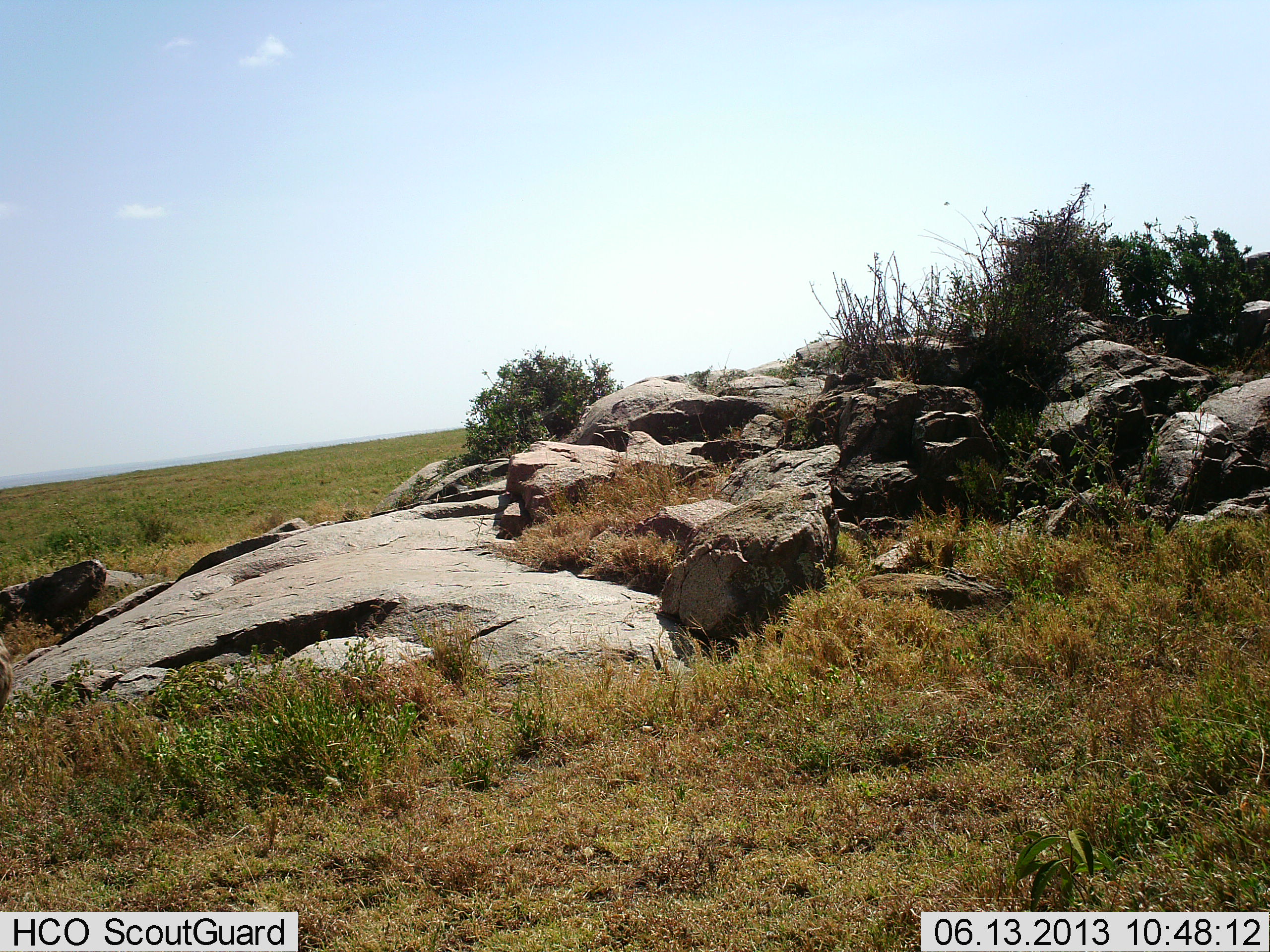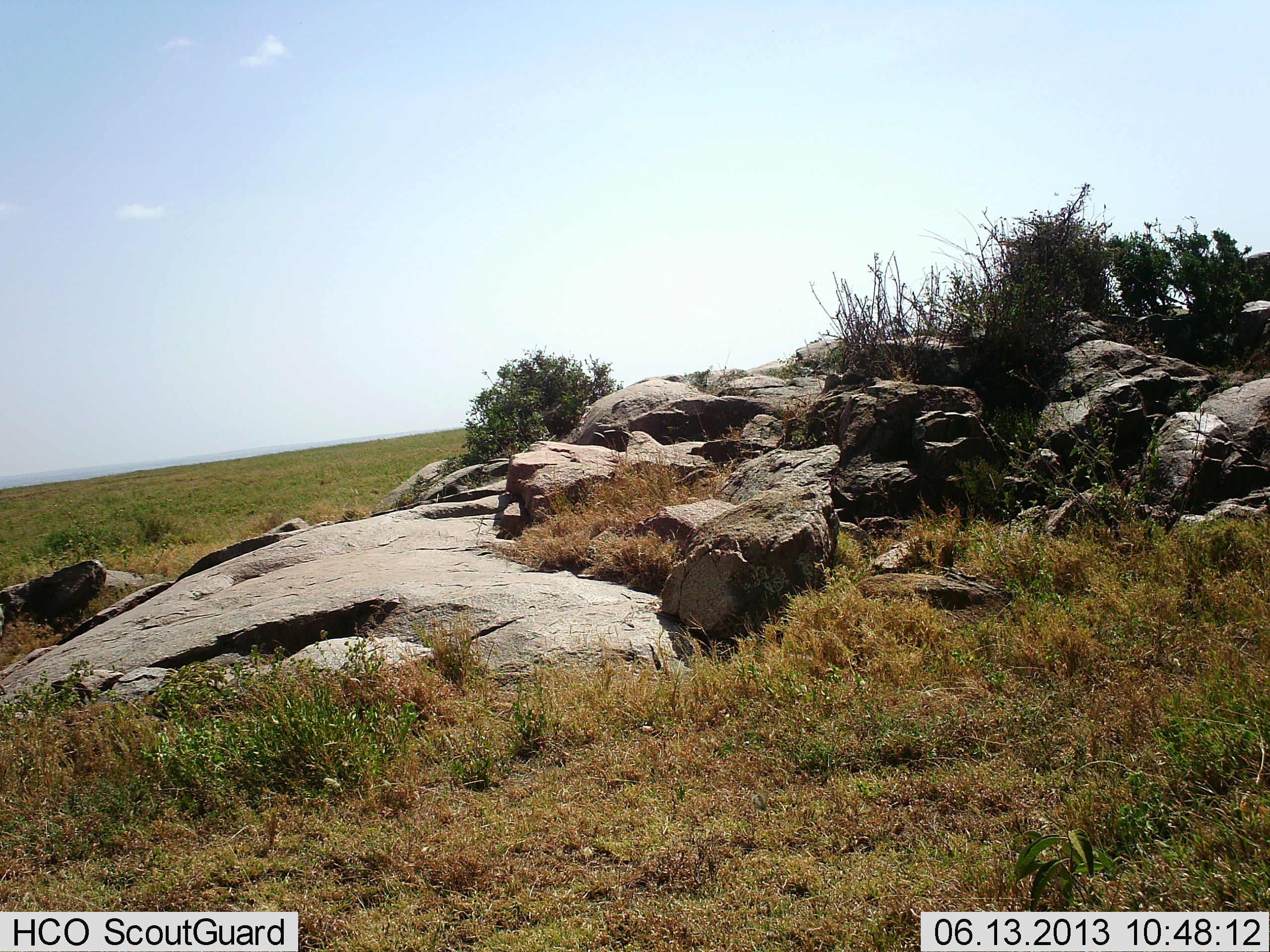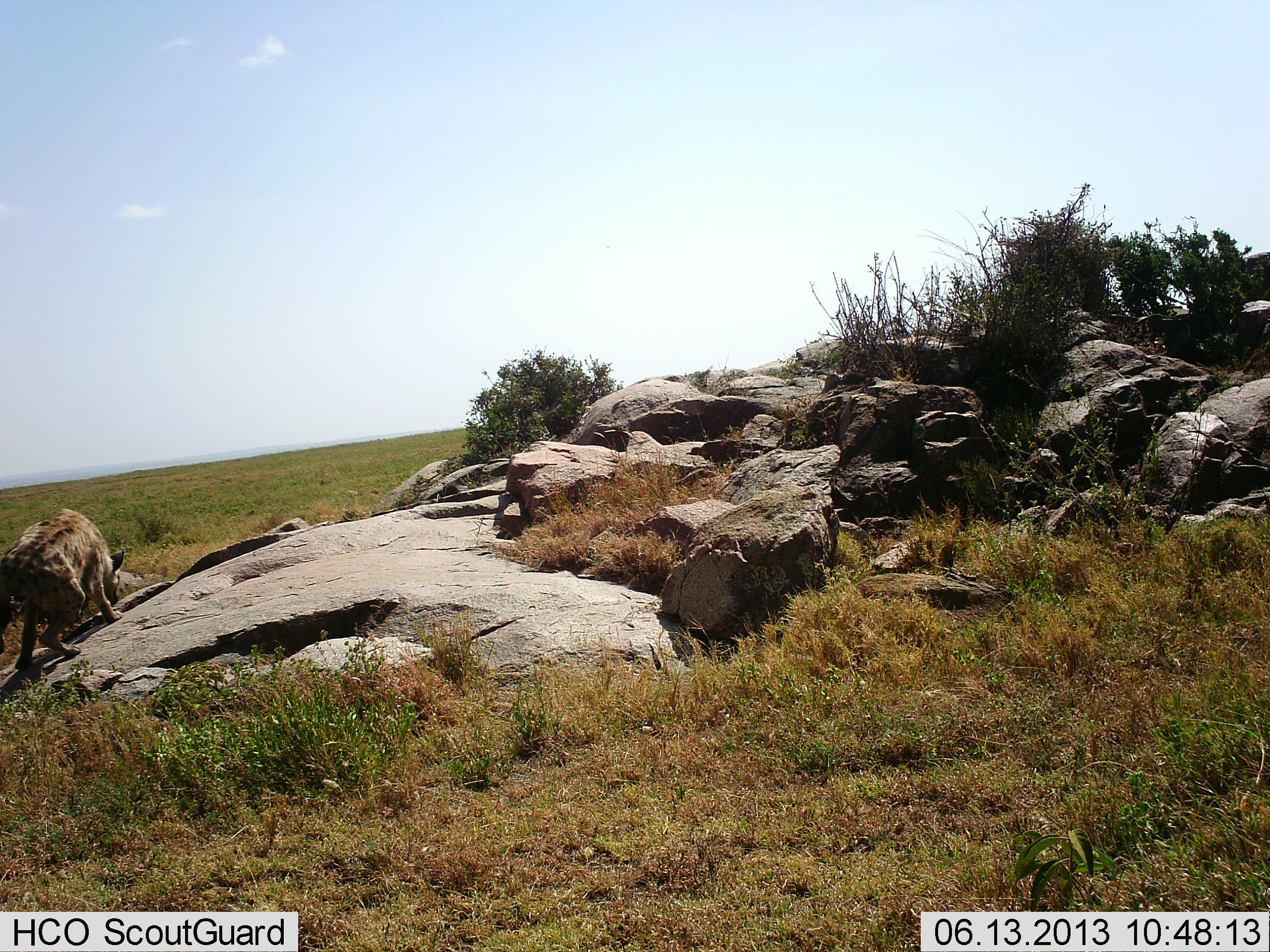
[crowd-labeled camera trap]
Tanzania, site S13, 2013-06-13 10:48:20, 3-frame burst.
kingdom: Animalia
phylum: Chordata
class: Mammalia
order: Carnivora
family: Hyaenidae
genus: Crocuta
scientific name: Crocuta crocuta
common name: spotted hyena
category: hyenaspotted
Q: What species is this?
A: Hyenaspotted (spotted hyena) (Crocuta crocuta).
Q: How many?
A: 1.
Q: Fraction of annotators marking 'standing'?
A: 0%.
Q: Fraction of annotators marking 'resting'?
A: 0%.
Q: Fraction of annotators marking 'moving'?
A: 90%.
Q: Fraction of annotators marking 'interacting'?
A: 0%.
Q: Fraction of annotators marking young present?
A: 0%.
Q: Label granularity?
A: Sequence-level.